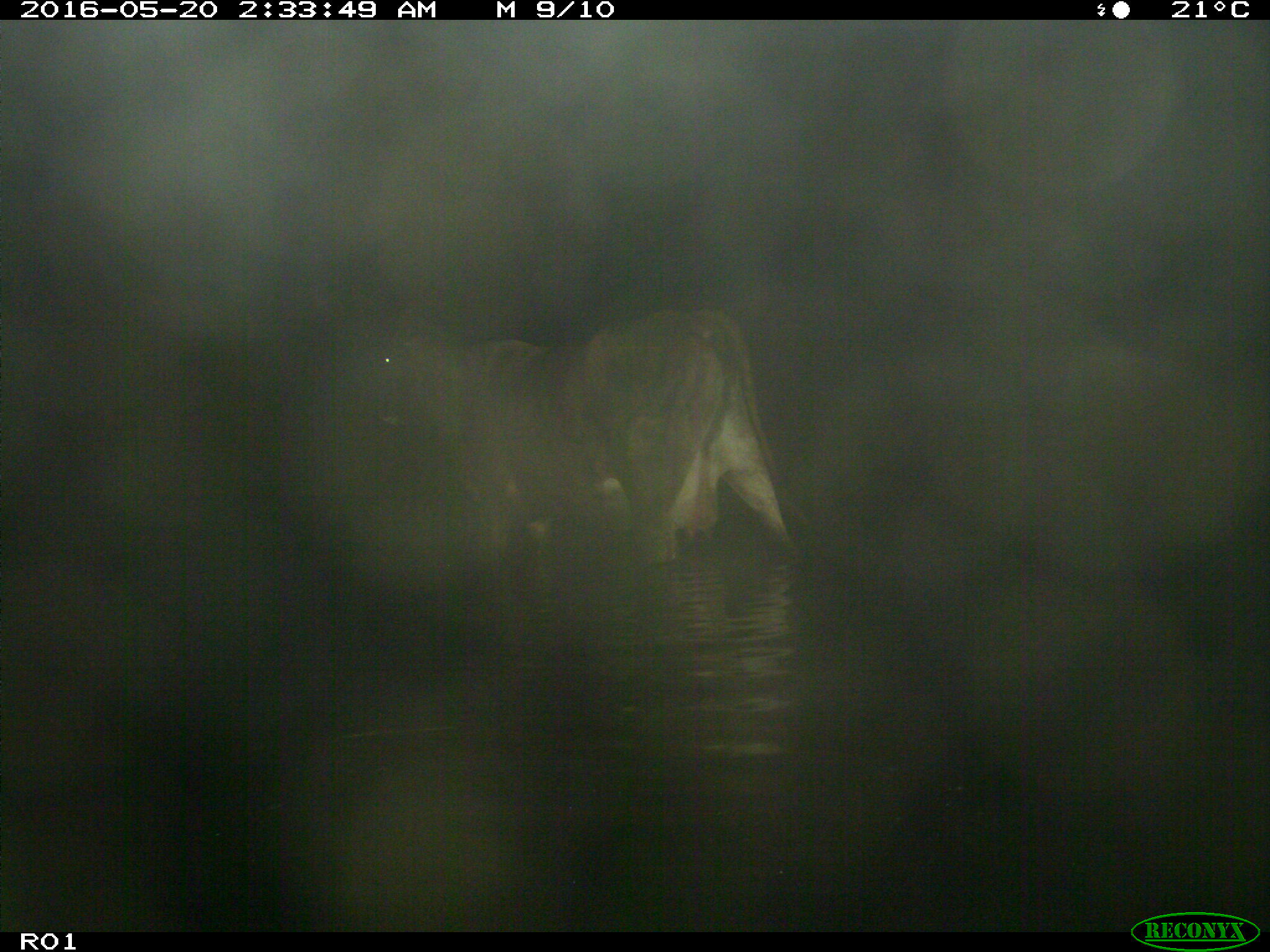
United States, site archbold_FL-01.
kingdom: Animalia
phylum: Chordata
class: Mammalia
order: Artiodactyla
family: Bovidae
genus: Bos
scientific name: Bos taurus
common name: domestic cow